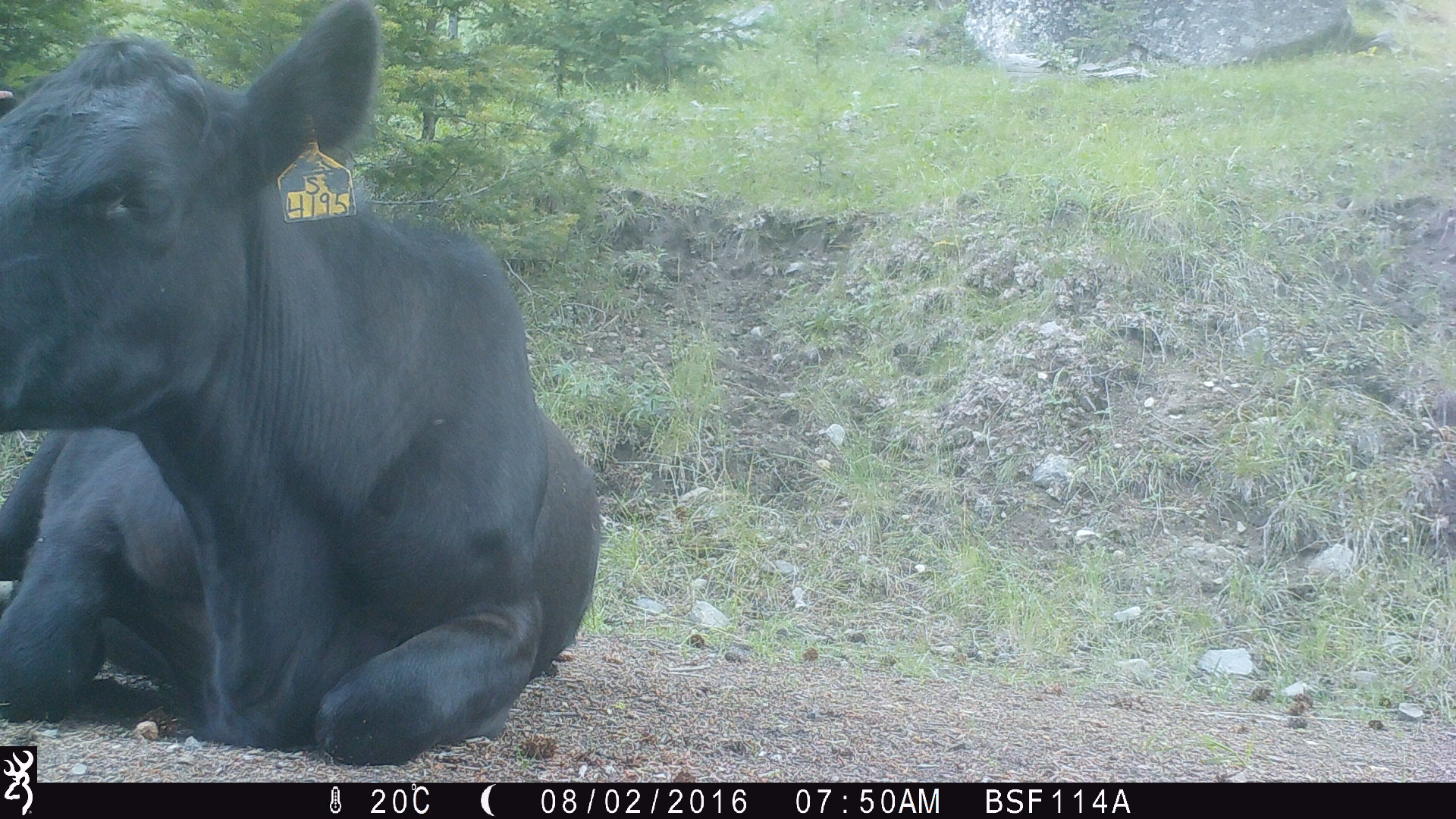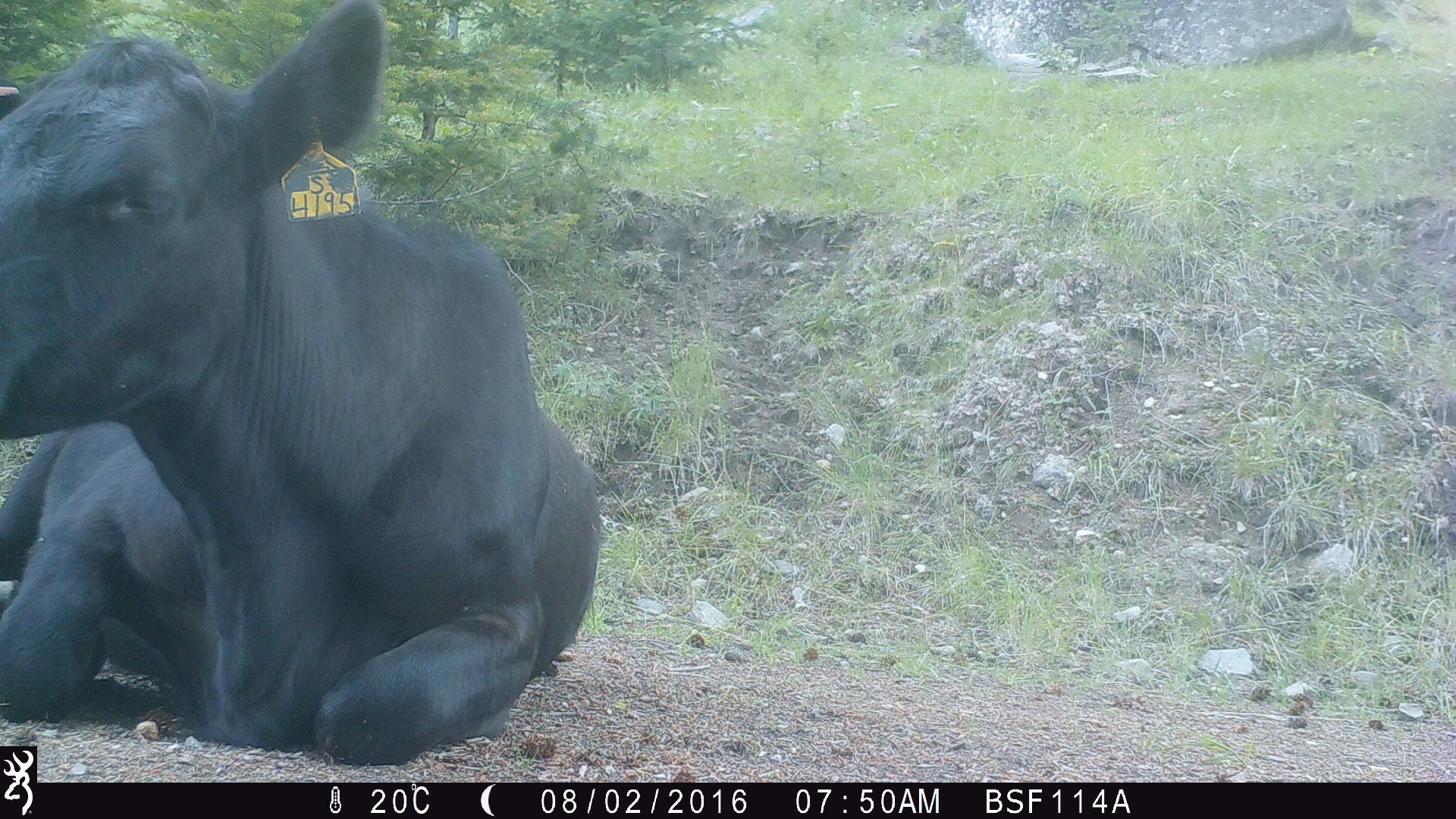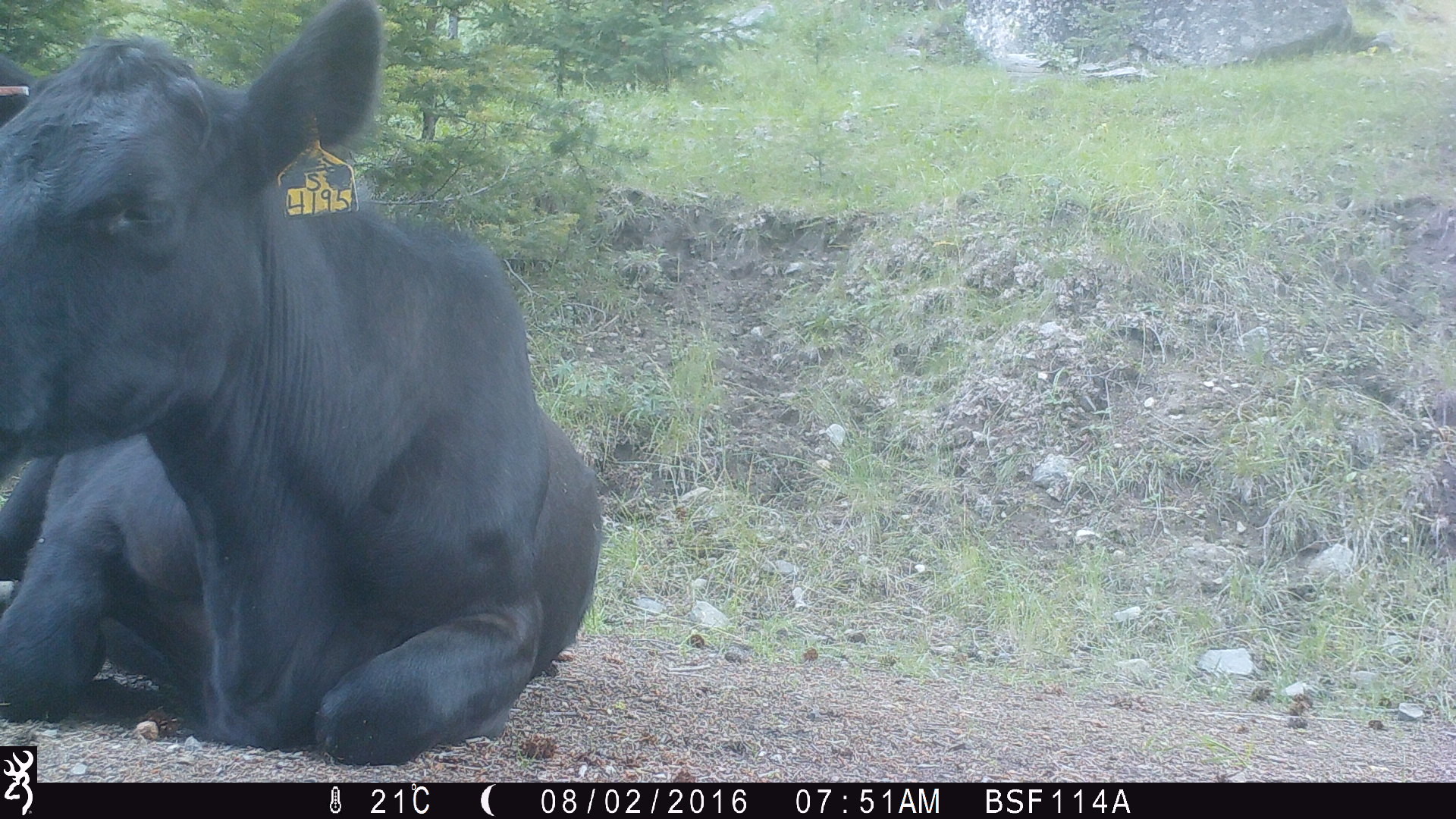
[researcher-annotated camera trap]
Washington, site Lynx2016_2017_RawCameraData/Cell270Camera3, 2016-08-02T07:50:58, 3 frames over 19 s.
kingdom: Animalia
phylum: Chordata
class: Mammalia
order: Artiodactyla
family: Bovidae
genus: Bos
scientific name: Bos taurus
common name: domestic cattle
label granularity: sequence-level